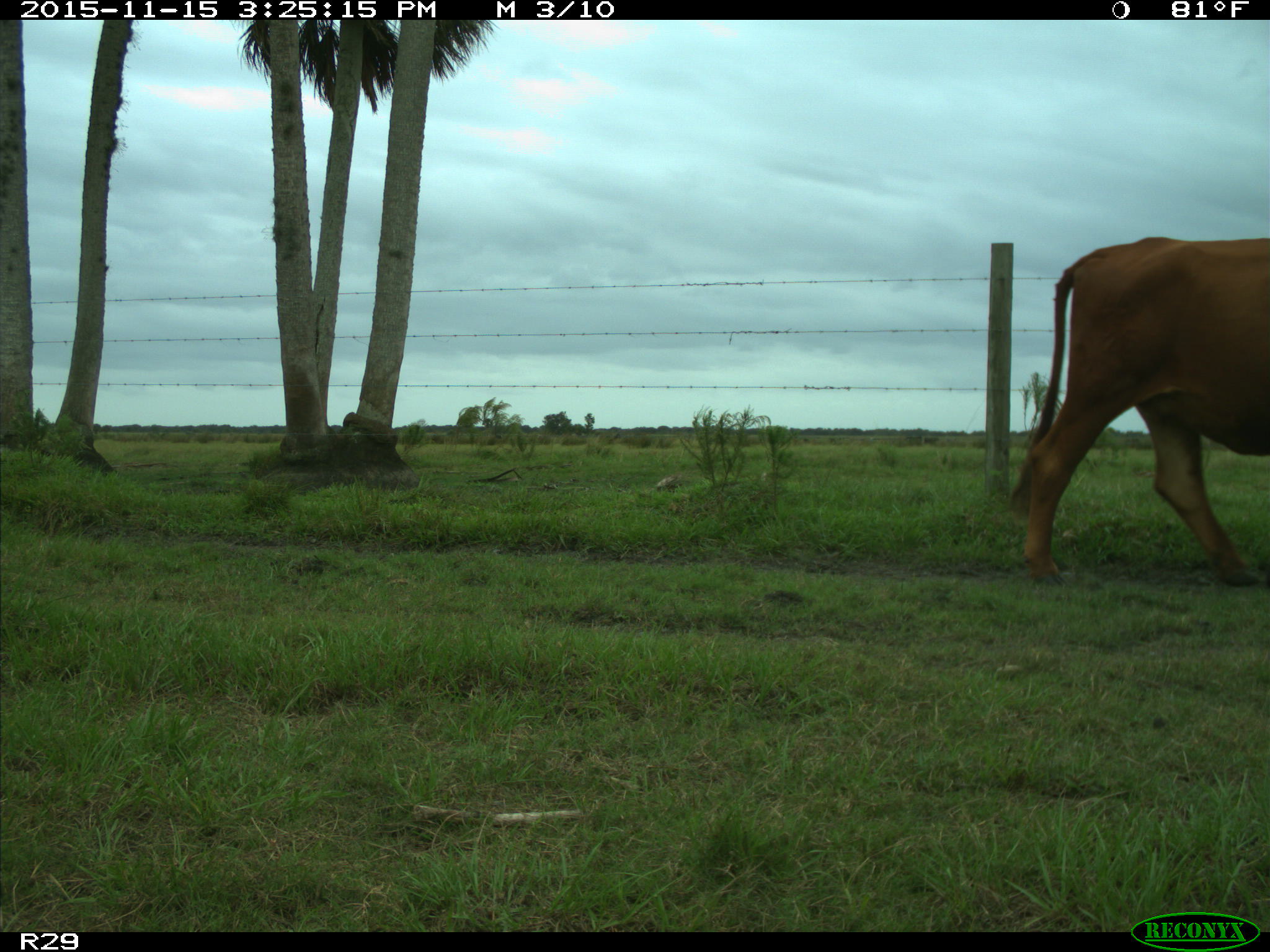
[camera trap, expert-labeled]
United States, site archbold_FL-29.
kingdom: Animalia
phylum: Chordata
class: Mammalia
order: Artiodactyla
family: Bovidae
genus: Bos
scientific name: Bos taurus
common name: domestic cow